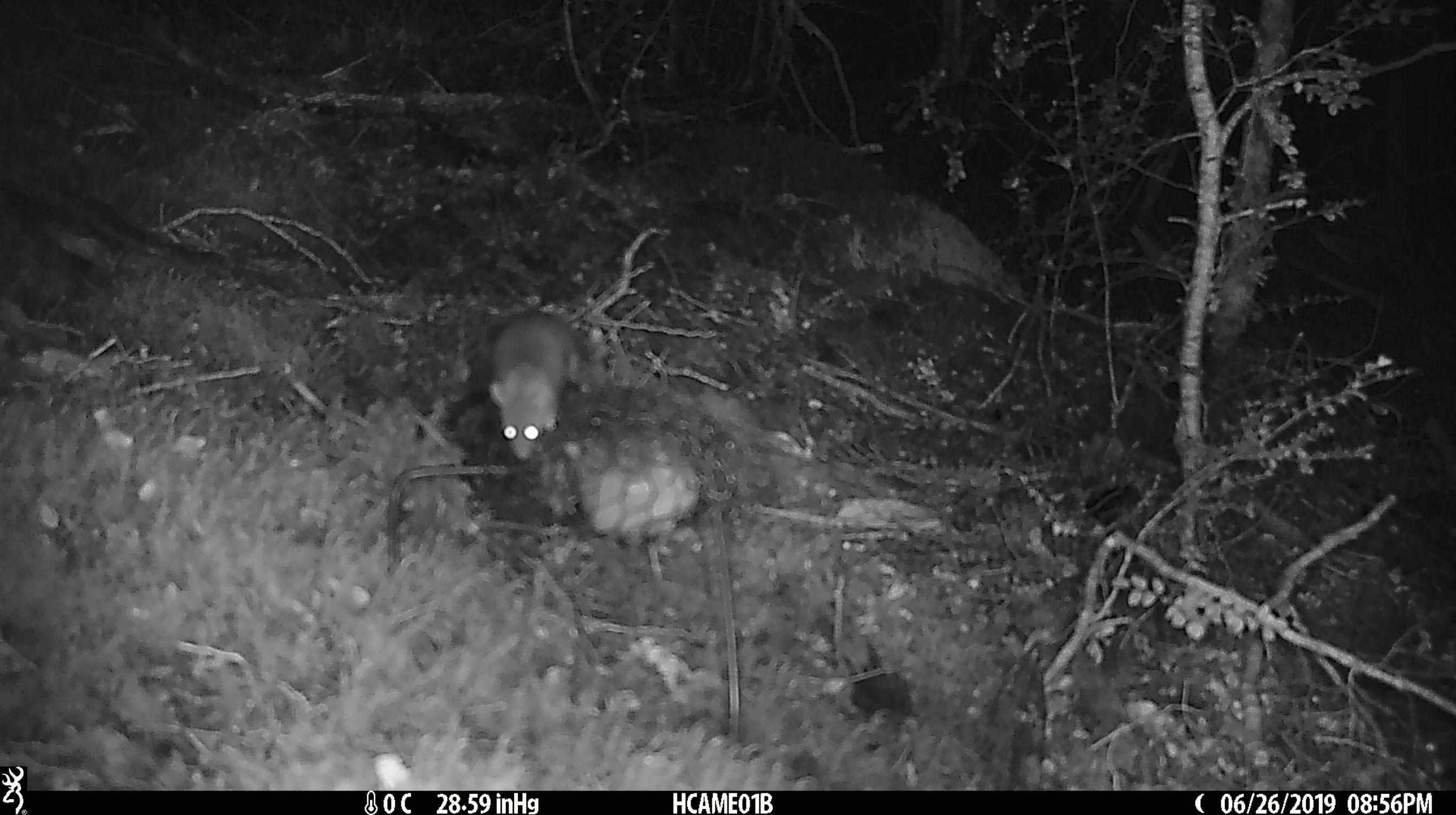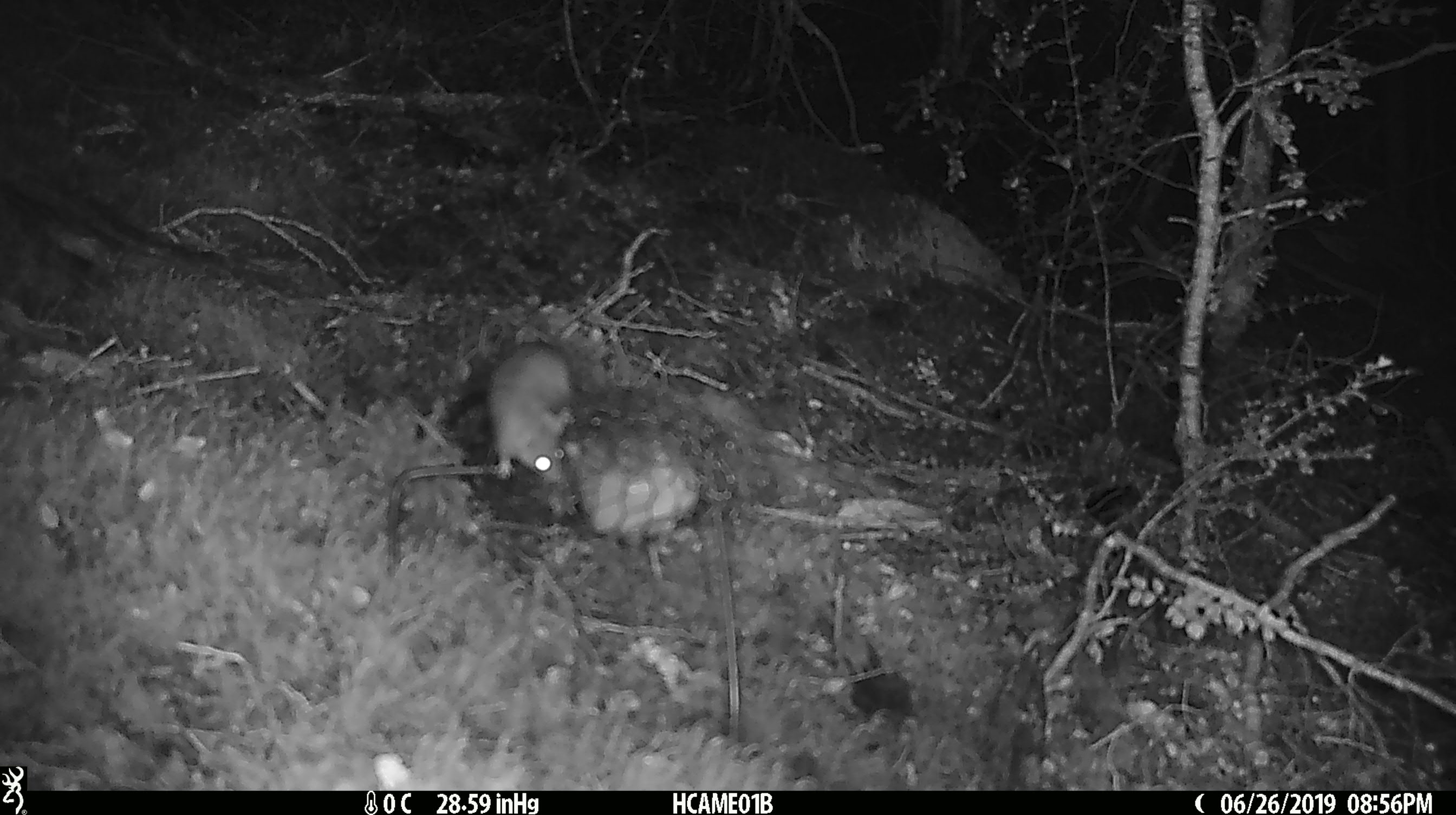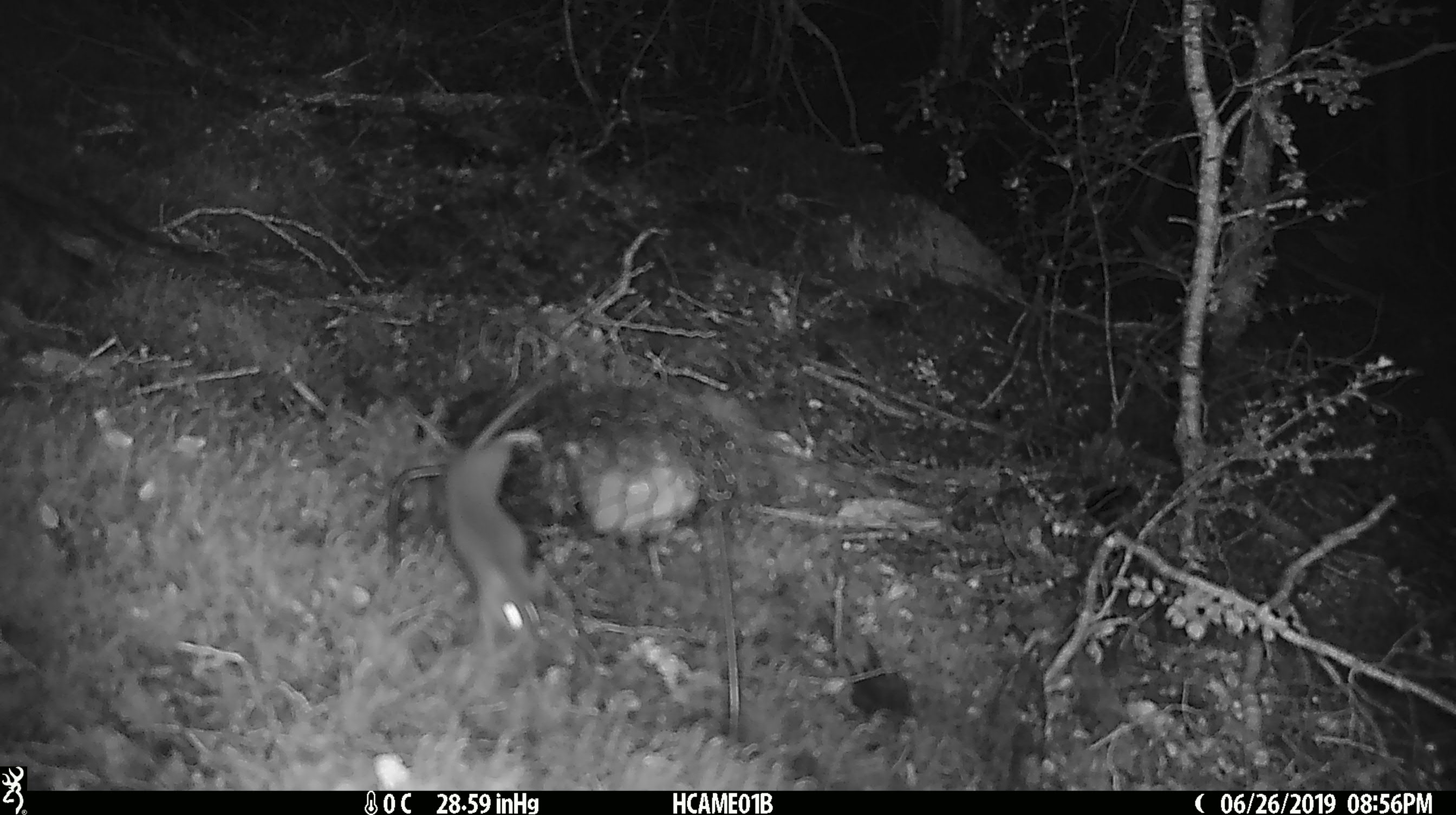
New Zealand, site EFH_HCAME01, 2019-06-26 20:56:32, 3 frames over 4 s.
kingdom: Animalia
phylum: Chordata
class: Mammalia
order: Rodentia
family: Muridae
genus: Mus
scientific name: Mus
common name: mouse